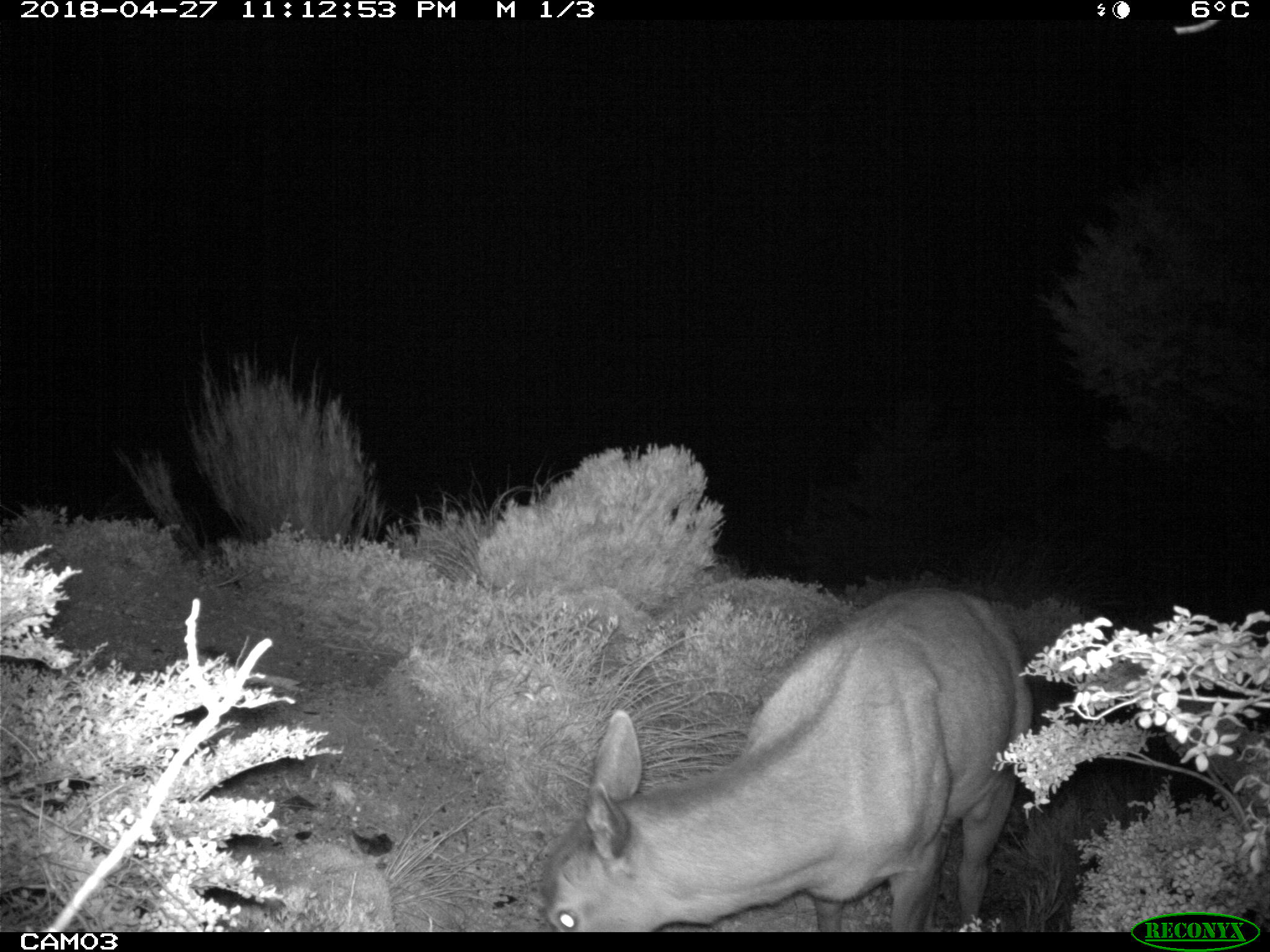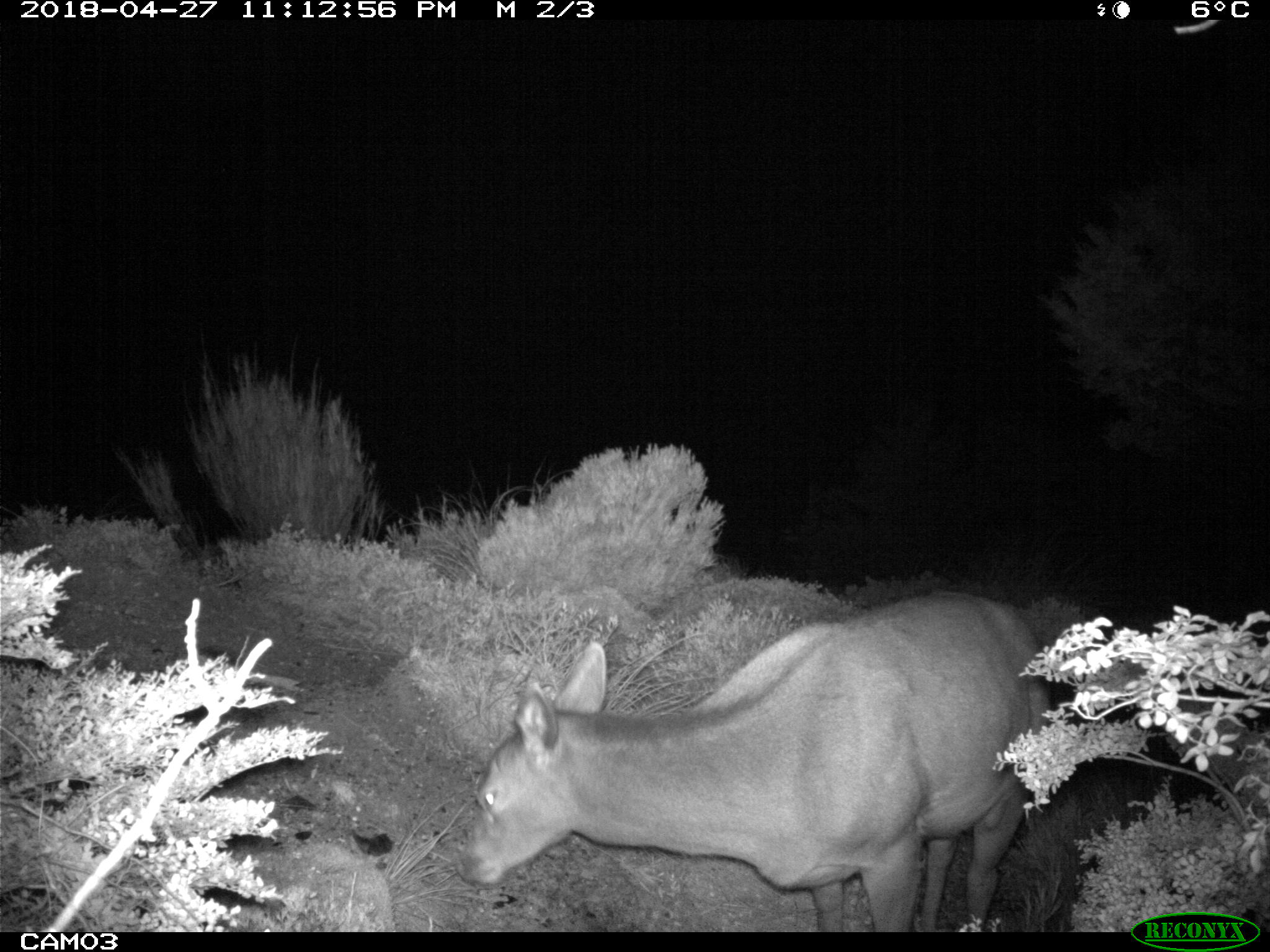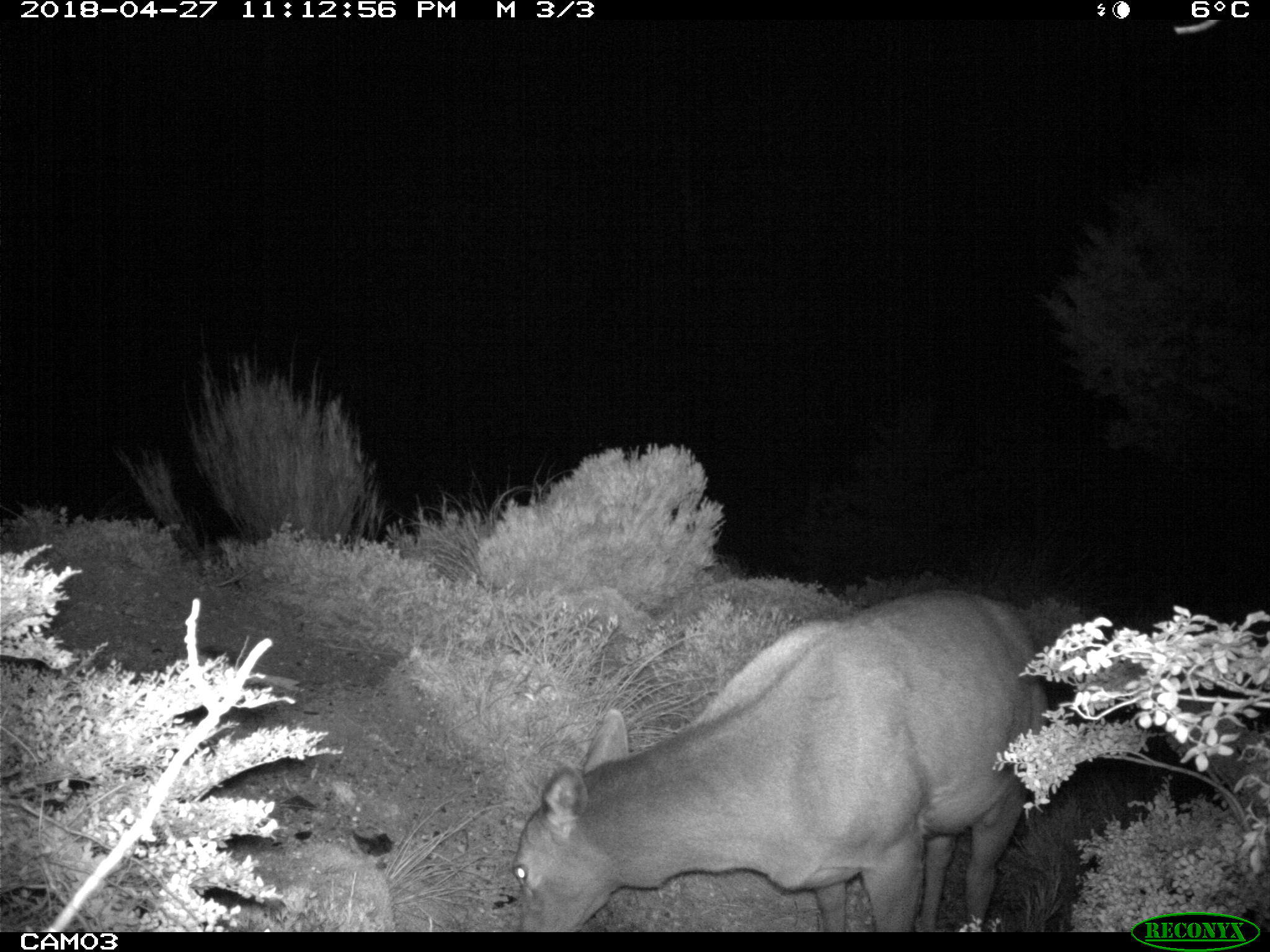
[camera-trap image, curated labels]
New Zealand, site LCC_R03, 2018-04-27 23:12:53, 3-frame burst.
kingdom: Animalia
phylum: Chordata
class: Mammalia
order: Artiodactyla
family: Cervidae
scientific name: Cervidae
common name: deer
Deer (Cervidae).